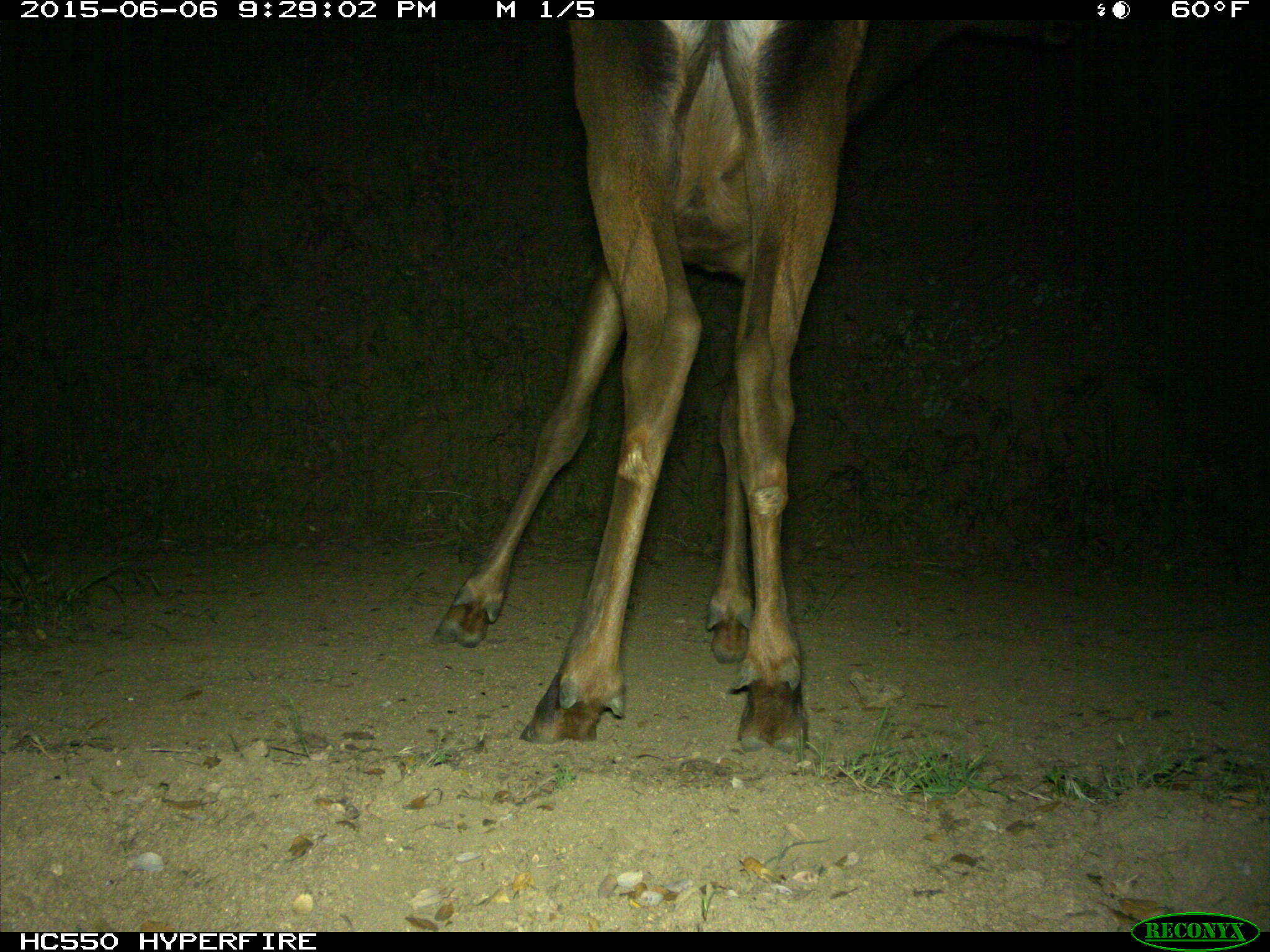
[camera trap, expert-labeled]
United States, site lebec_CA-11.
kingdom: Animalia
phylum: Chordata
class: Mammalia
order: Artiodactyla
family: Cervidae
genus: Cervus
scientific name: Cervus canadensis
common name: elk